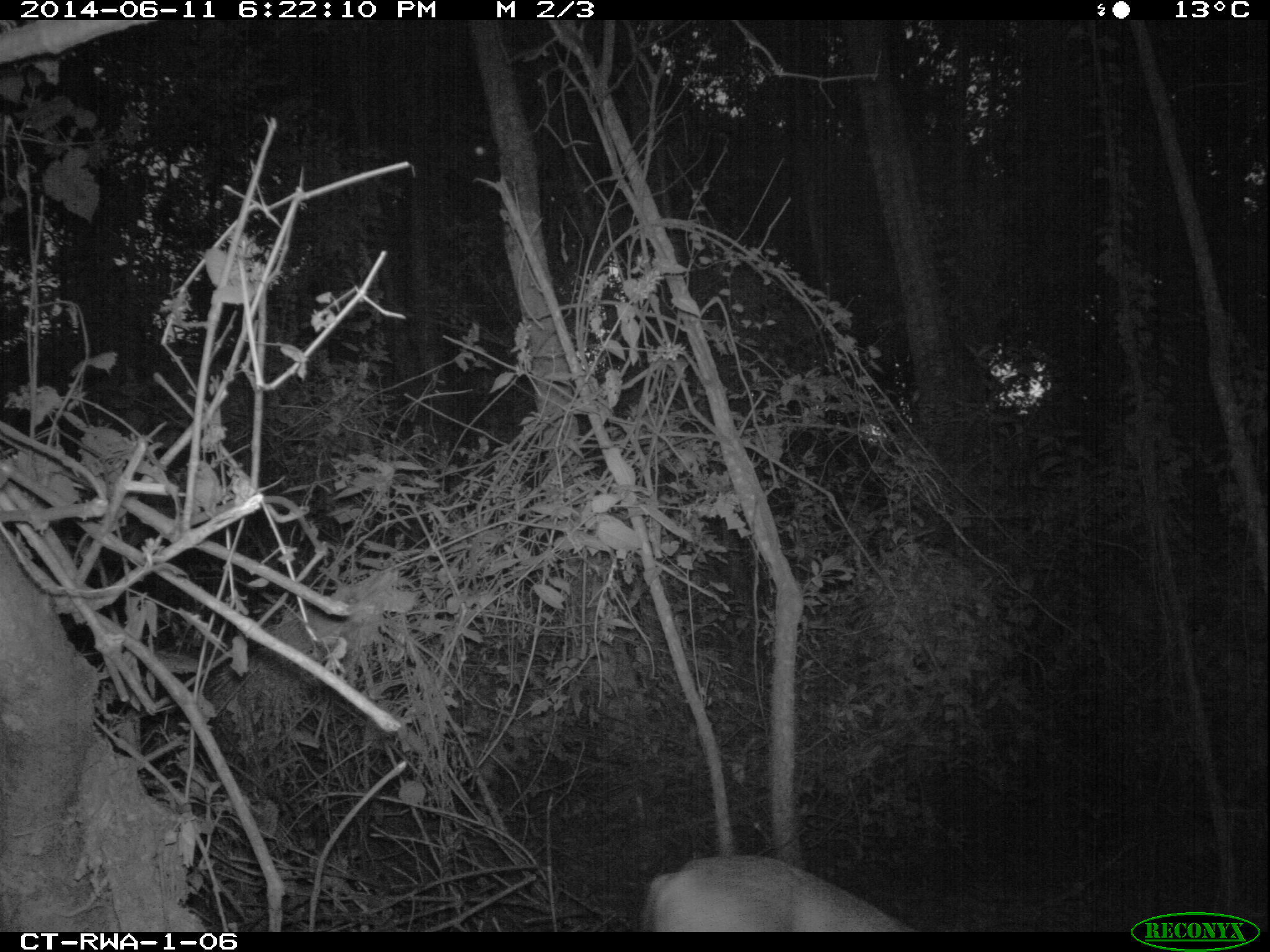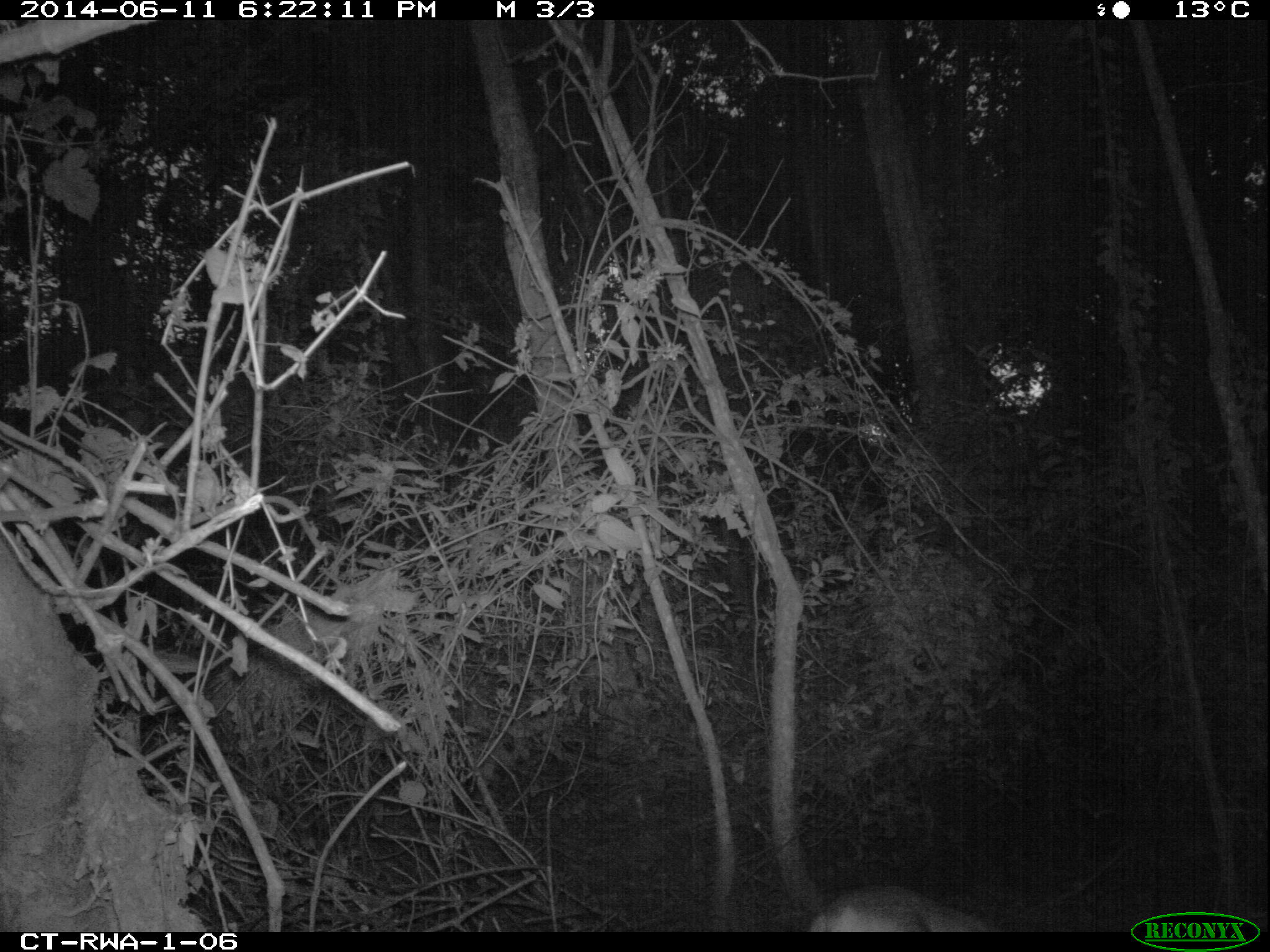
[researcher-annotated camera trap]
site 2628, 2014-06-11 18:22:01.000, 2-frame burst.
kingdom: Animalia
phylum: Chordata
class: Mammalia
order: Artiodactyla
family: Bovidae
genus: Cephalophus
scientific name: Cephalophus nigrifrons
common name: black-fronted duiker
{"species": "Cephalophus nigrifrons (black-fronted duiker)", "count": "1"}